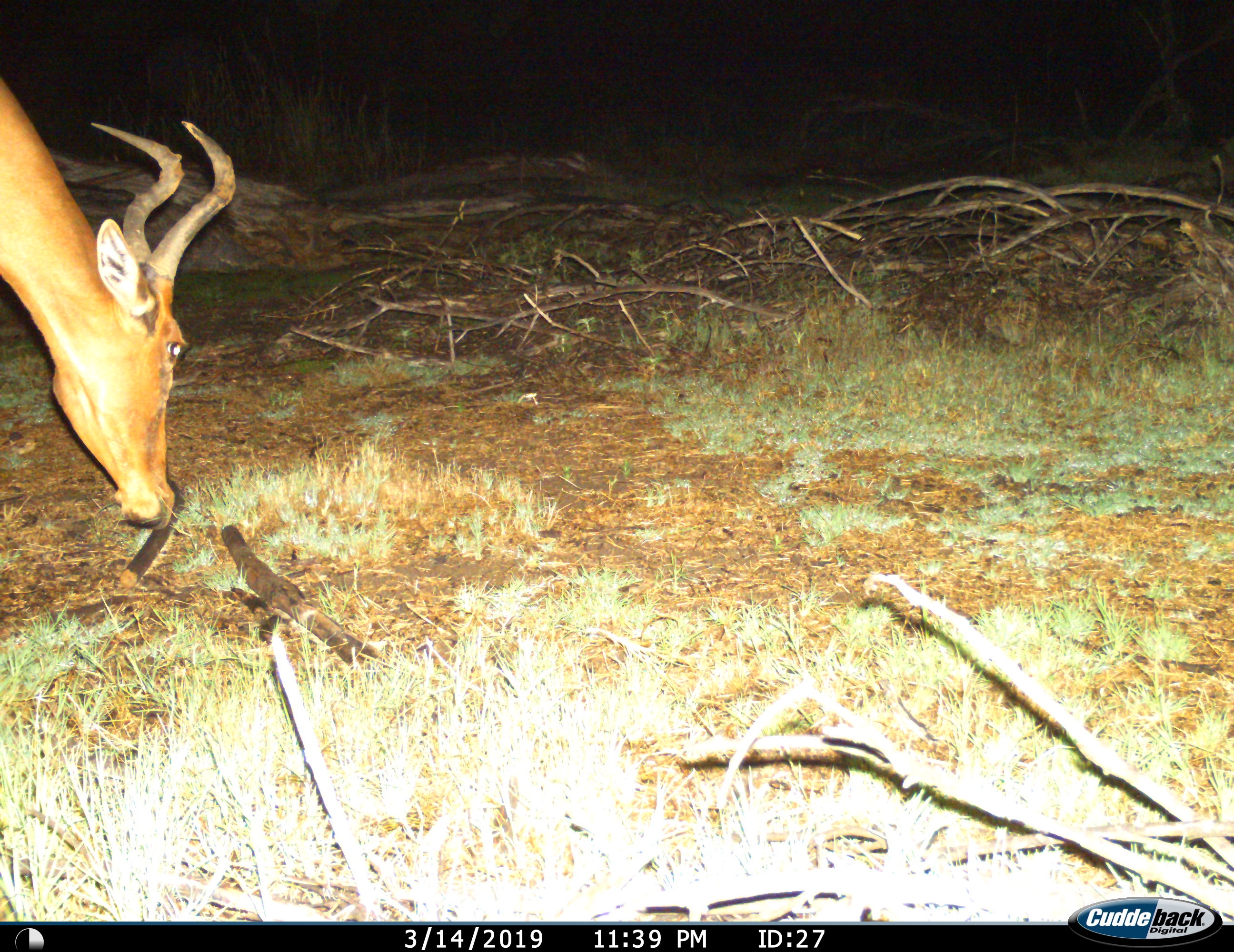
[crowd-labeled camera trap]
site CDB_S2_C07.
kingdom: Animalia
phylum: Chordata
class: Mammalia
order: Artiodactyla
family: Bovidae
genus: Alcelaphus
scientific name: Alcelaphus buselaphus caama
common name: red hartebeest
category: hartebeestred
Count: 1.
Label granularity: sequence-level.